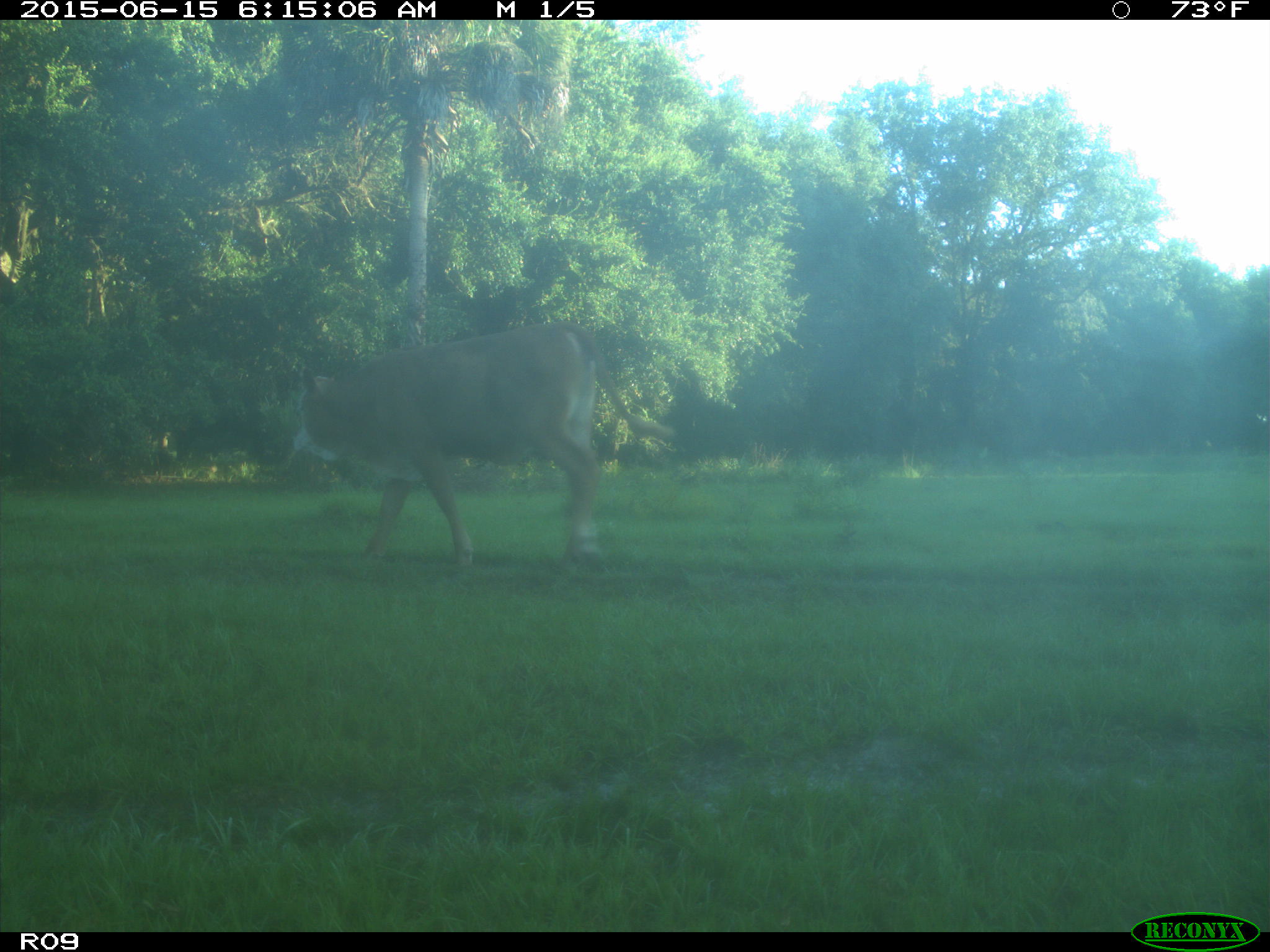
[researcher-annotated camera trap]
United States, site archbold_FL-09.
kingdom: Animalia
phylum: Chordata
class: Mammalia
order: Artiodactyla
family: Bovidae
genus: Bos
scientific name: Bos taurus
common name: domestic cow